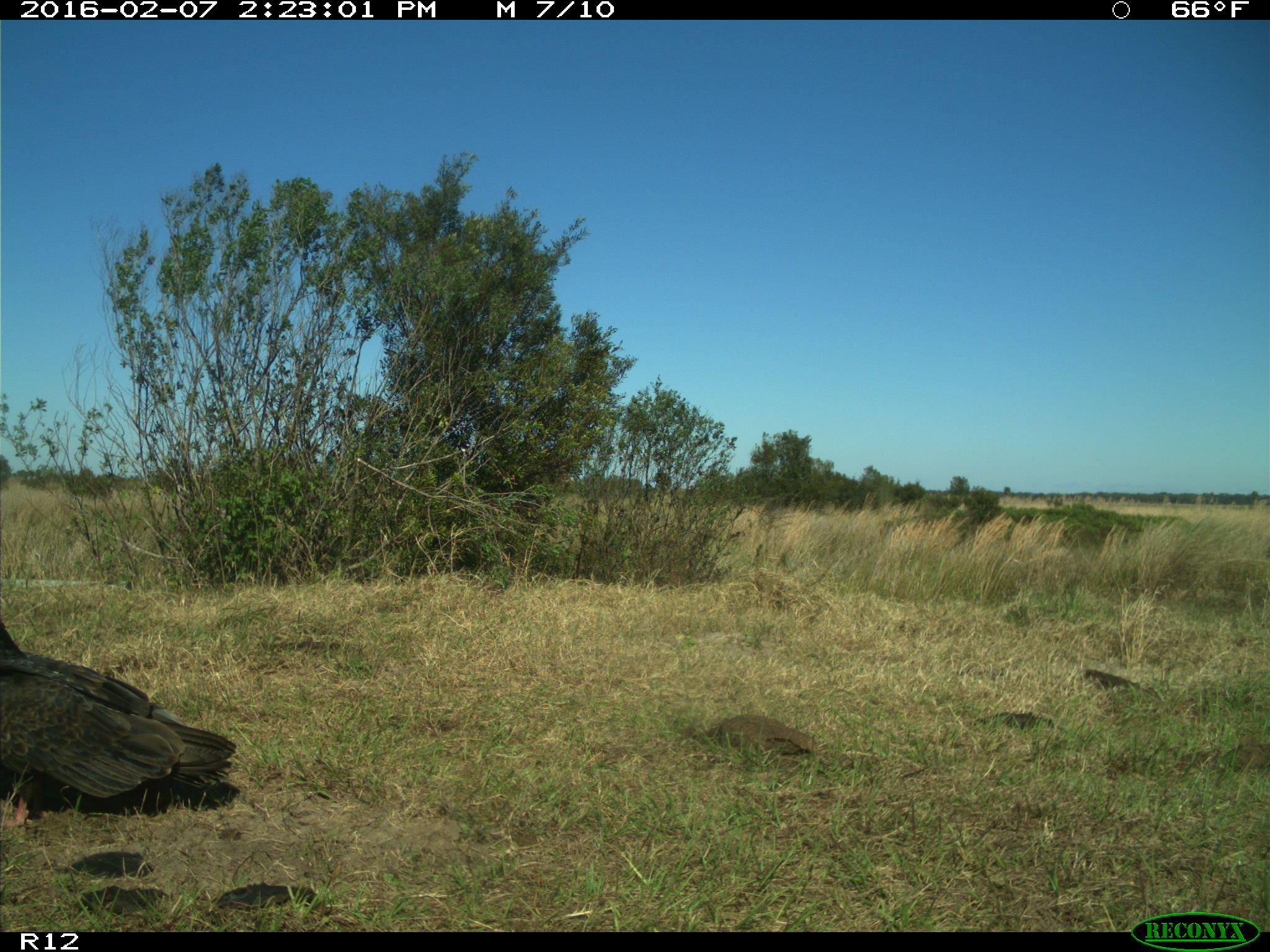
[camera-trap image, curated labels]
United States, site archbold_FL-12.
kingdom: Animalia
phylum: Chordata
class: Aves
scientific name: Aves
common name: birds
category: unidentified bird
Unidentified bird (birds) (Aves).